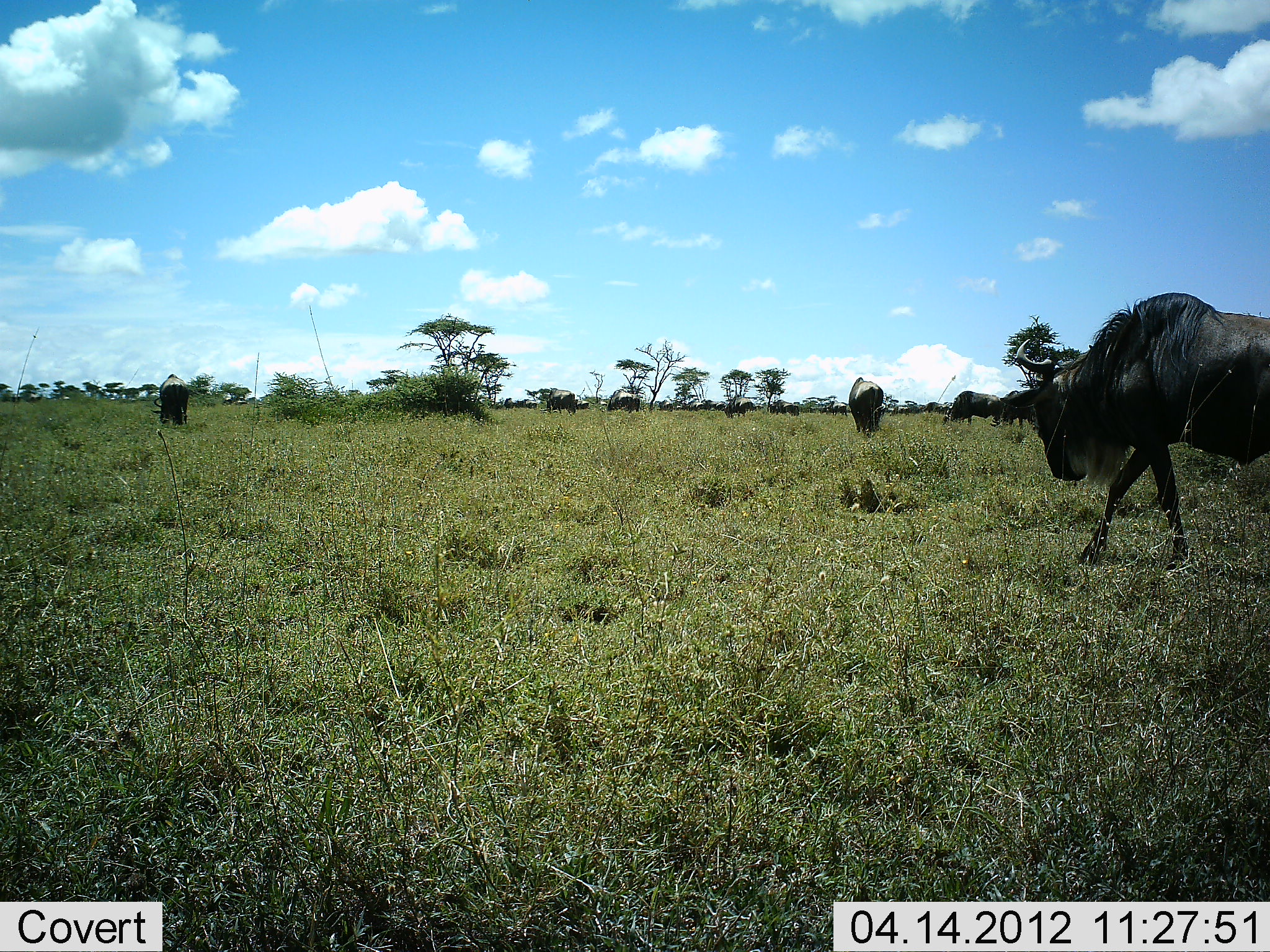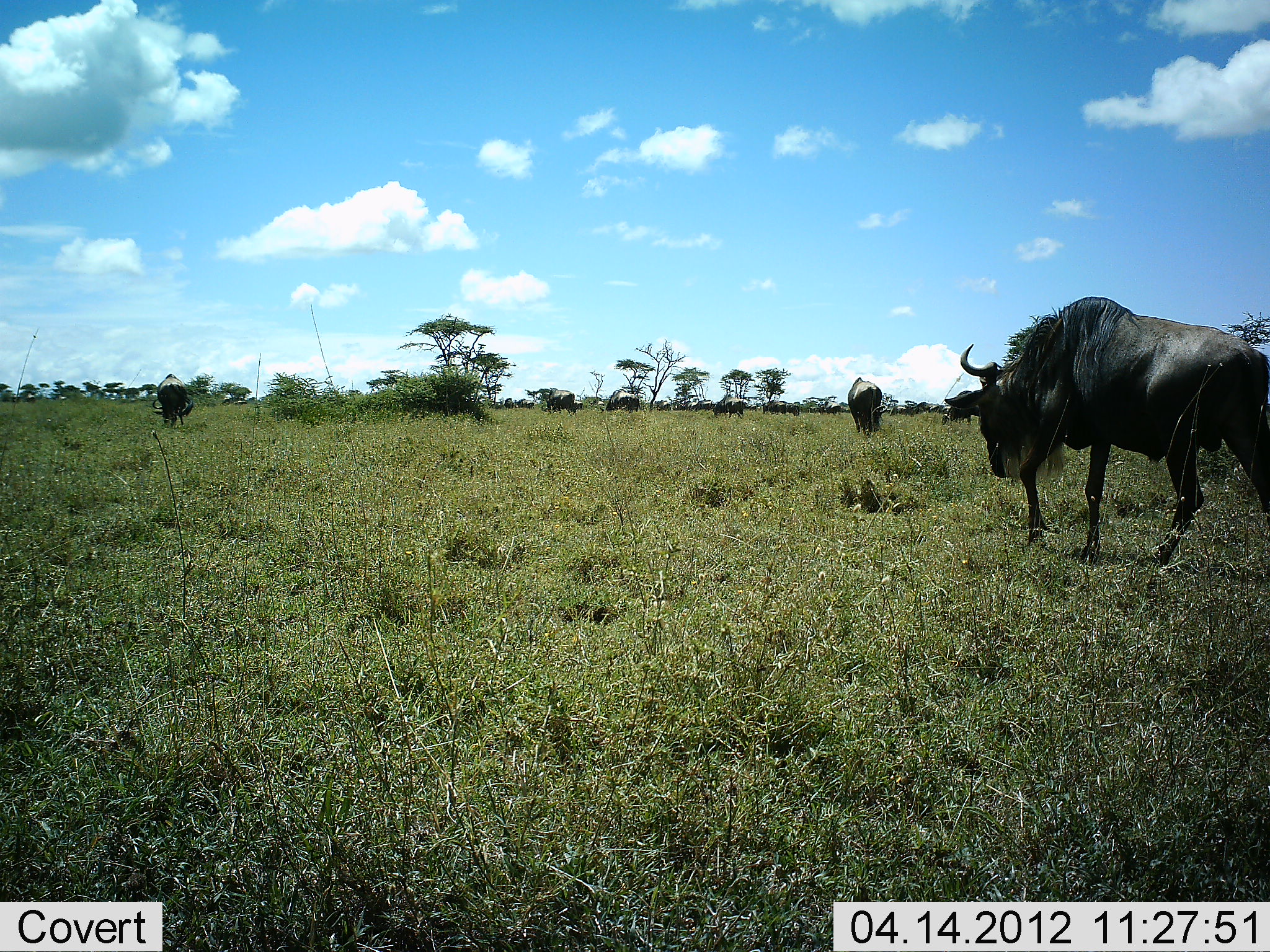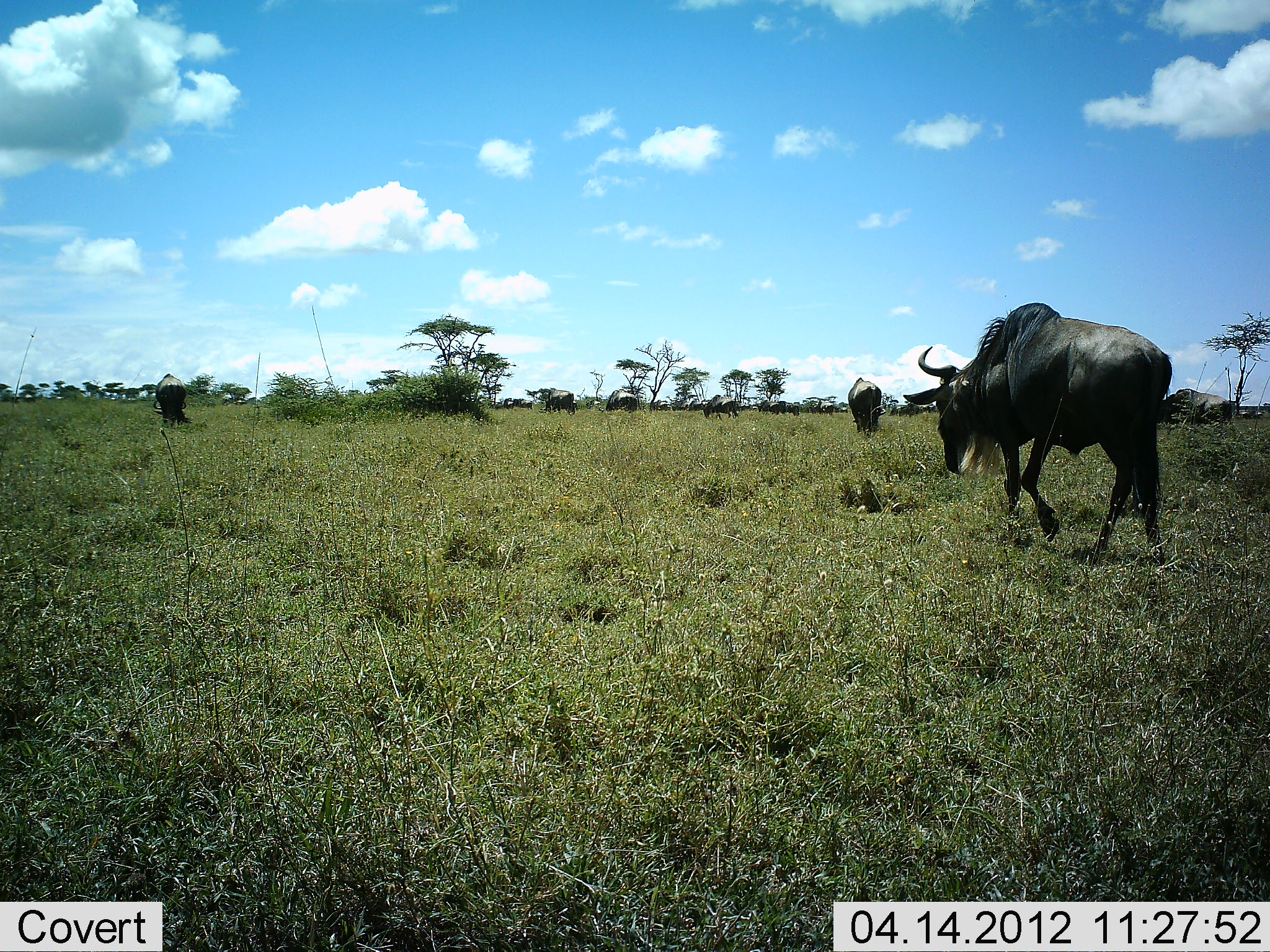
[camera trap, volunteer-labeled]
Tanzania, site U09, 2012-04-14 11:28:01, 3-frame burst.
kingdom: Animalia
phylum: Chordata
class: Mammalia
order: Artiodactyla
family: Bovidae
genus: Connochaetes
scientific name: Connochaetes taurinus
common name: blue wildebeest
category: wildebeest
Wildebeest (blue wildebeest) (Connochaetes taurinus), count 11-50. Behavior (volunteer vote fractions): standing 29%, resting 0%, moving 96%, interacting 0%. Young present (vote fraction): 0%. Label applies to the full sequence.